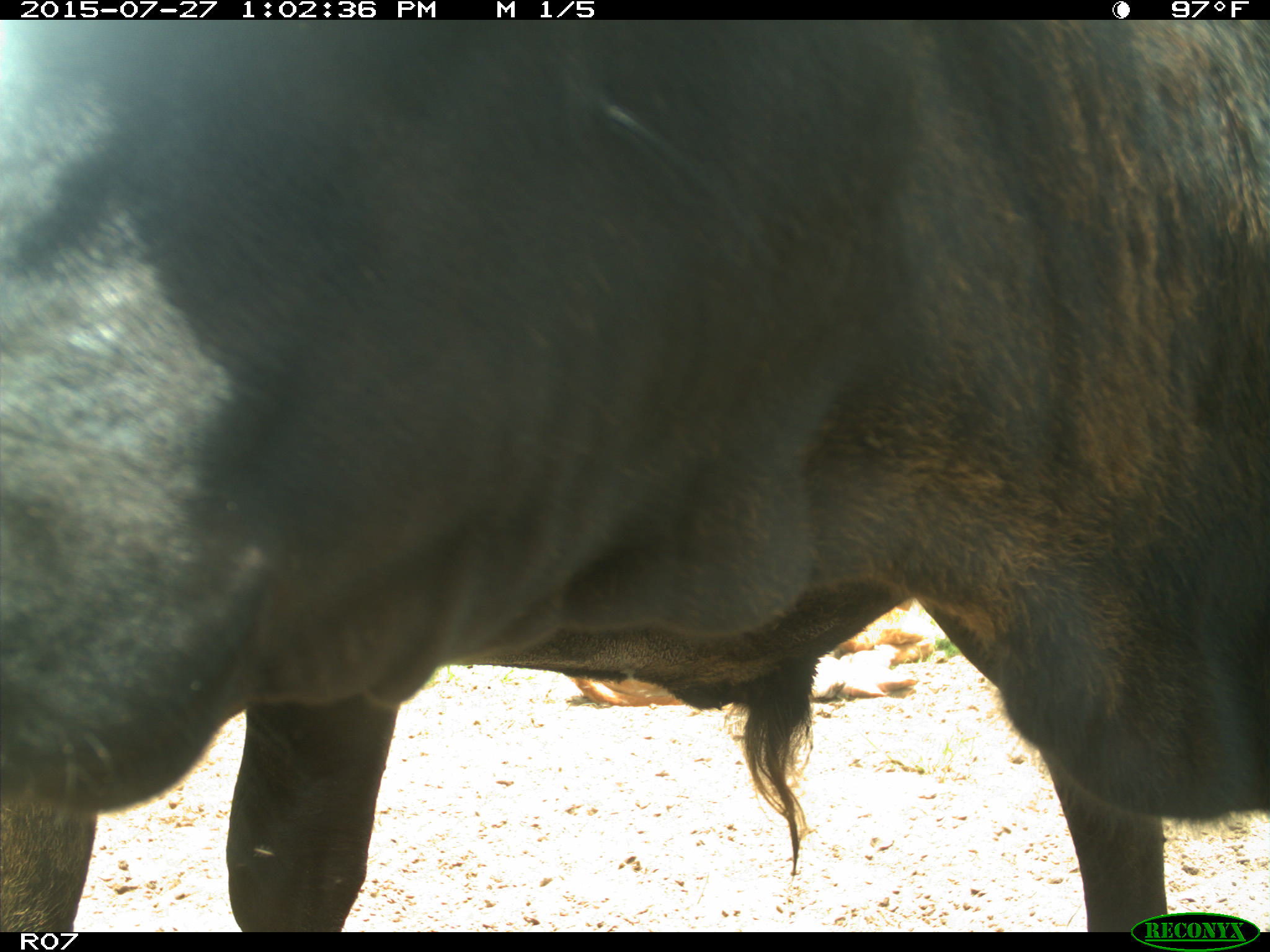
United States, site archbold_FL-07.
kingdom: Animalia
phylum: Chordata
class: Mammalia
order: Artiodactyla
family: Bovidae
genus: Bos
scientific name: Bos taurus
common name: domestic cow